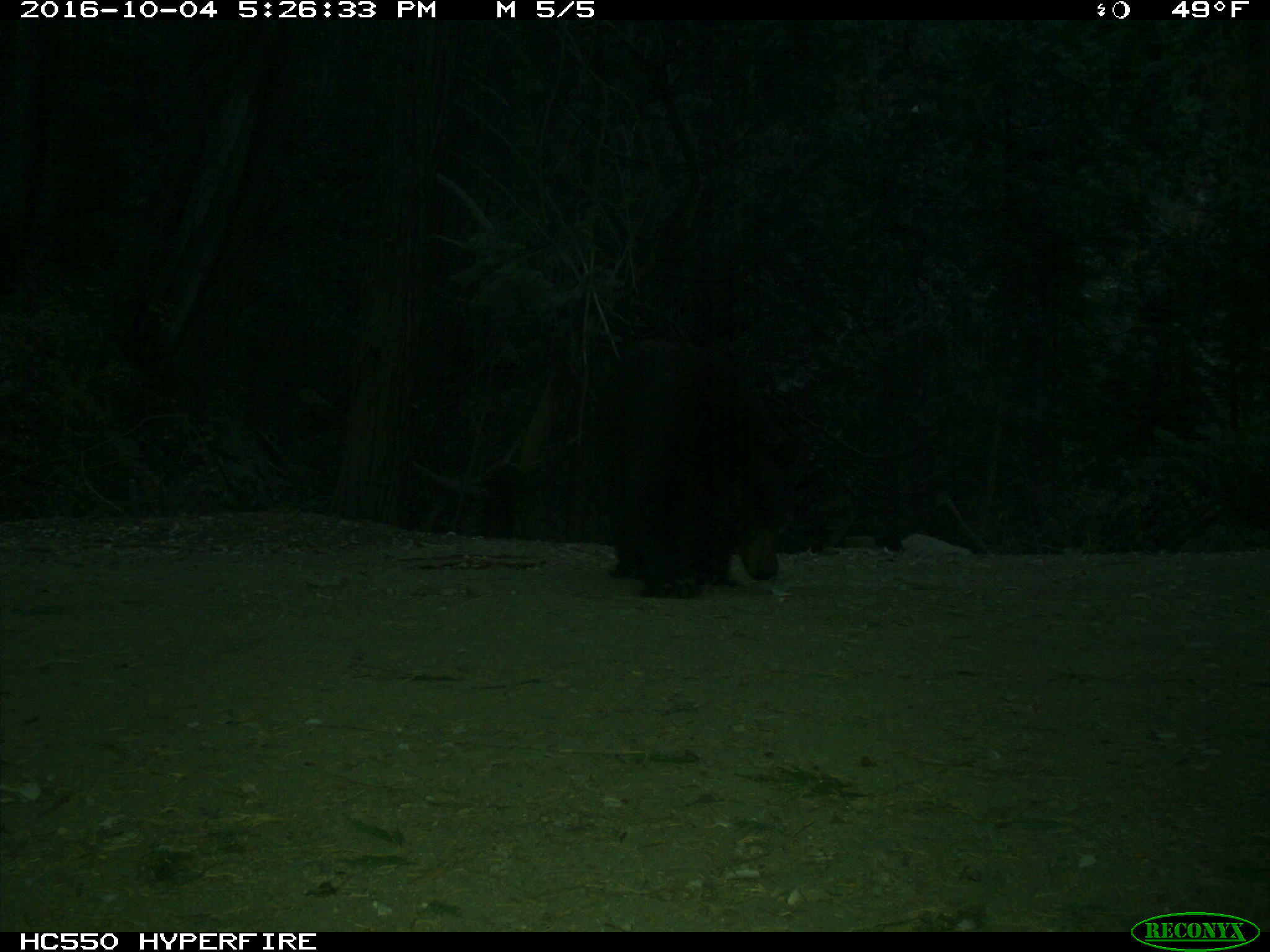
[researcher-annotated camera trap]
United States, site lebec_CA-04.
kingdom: Animalia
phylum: Chordata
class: Mammalia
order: Carnivora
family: Ursidae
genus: Ursus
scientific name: Ursus americanus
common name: american black bear